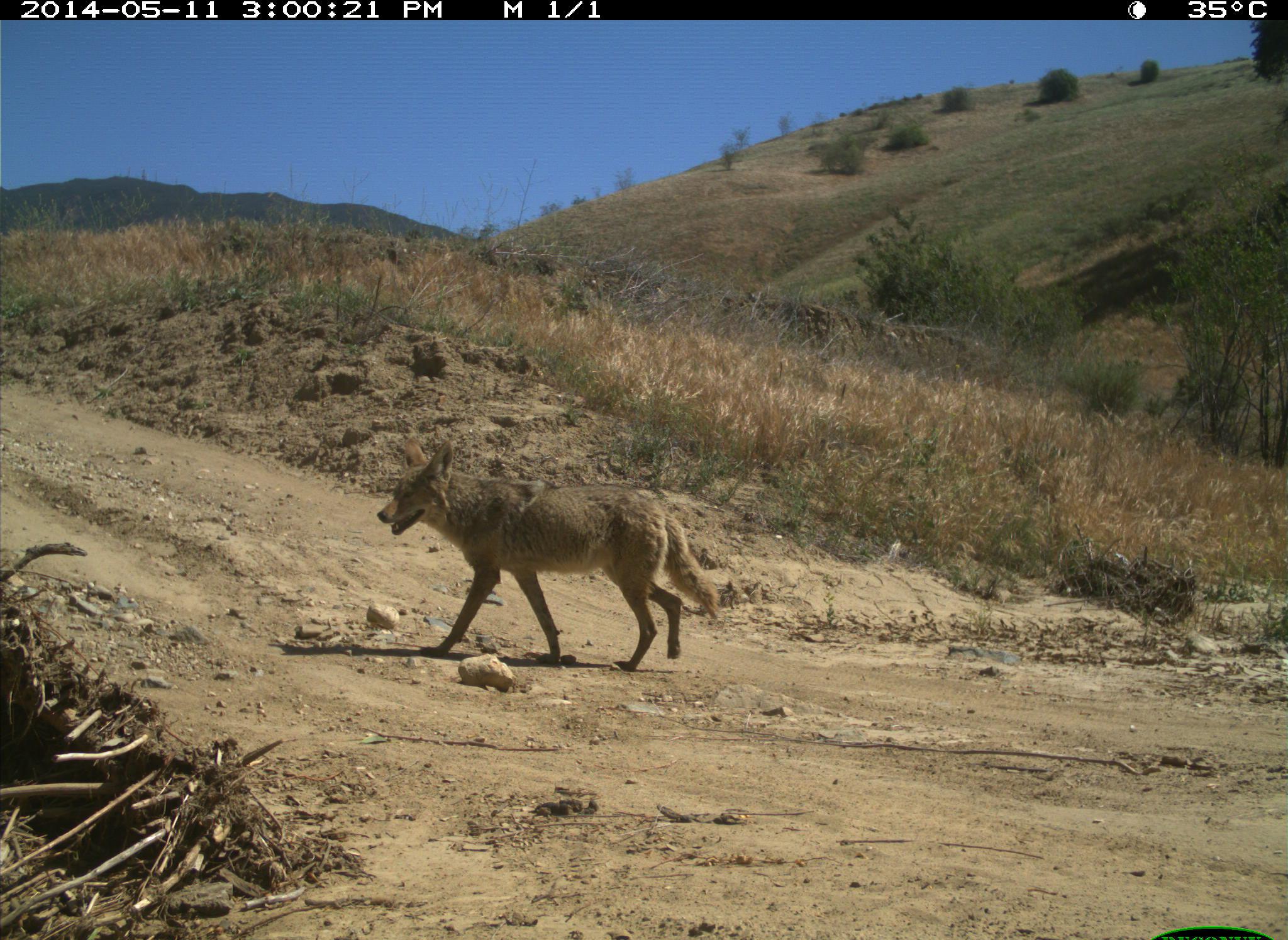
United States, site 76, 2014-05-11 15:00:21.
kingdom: Animalia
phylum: Chordata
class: Mammalia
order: Carnivora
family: Canidae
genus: Canis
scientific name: Canis latrans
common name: coyote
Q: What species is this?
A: Coyote (Canis latrans).